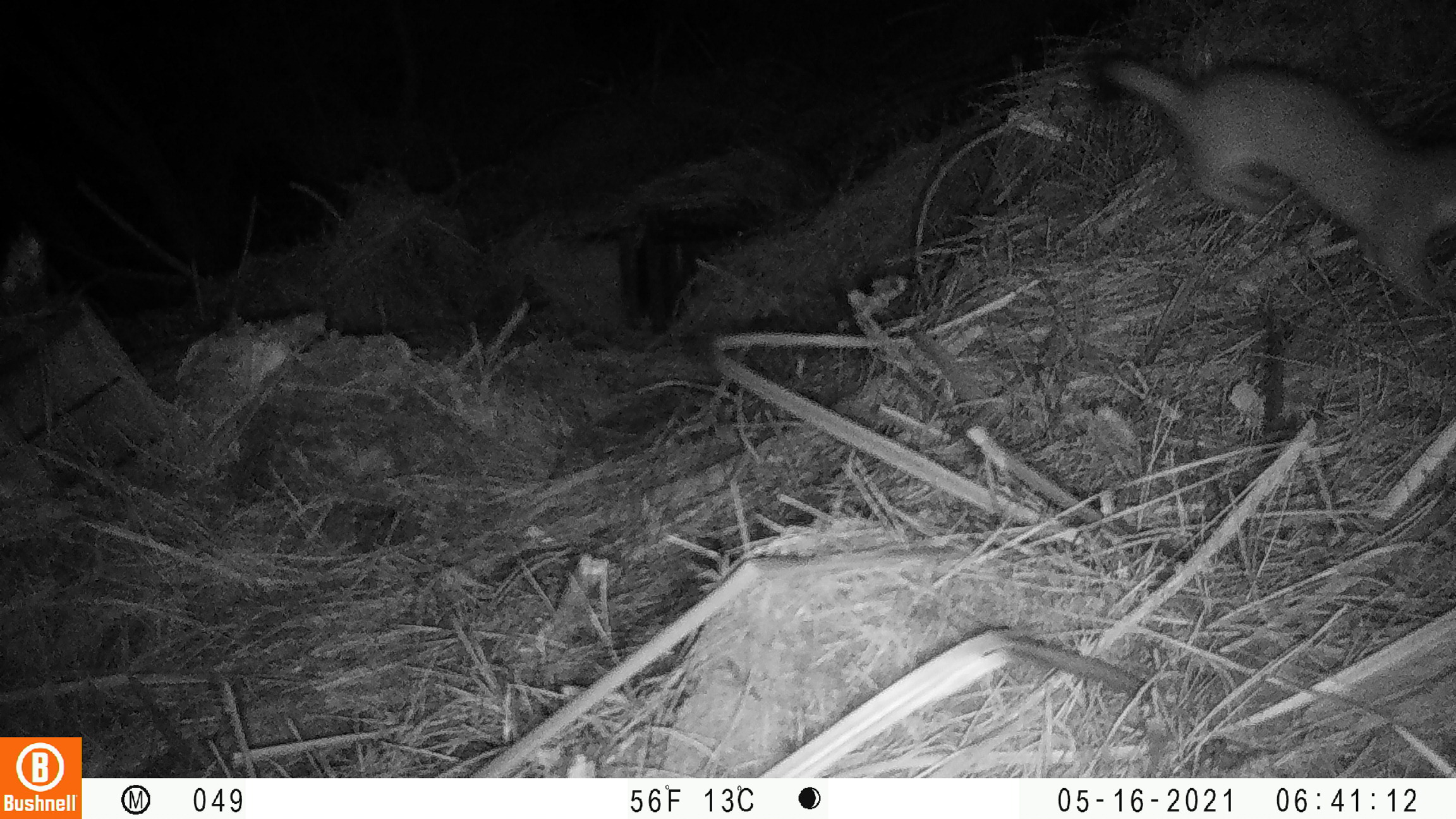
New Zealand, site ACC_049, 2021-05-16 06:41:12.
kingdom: Animalia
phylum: Chordata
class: Mammalia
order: Carnivora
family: Mustelidae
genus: Mustela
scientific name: Mustela erminea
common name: stoat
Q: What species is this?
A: Stoat (Mustela erminea).